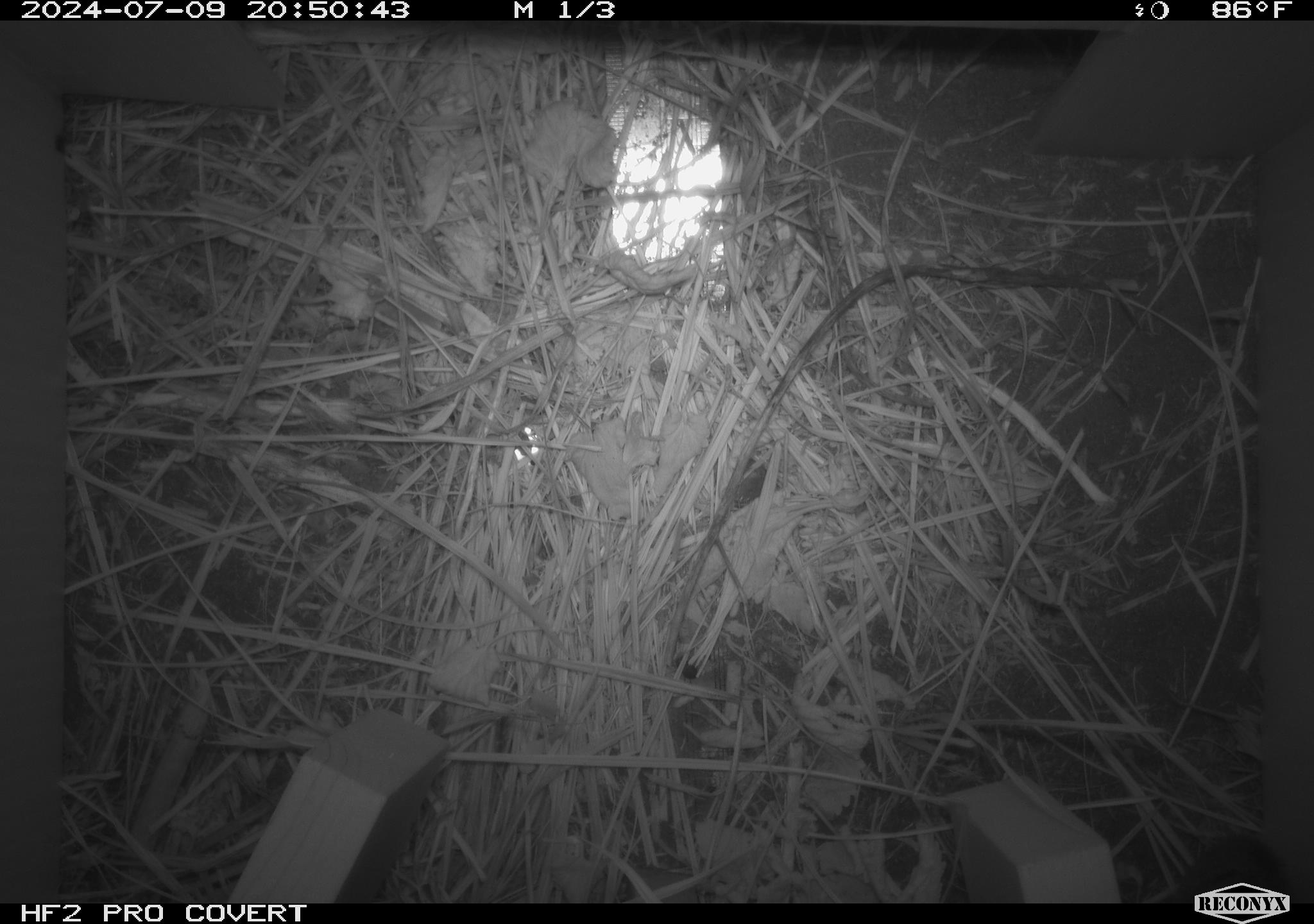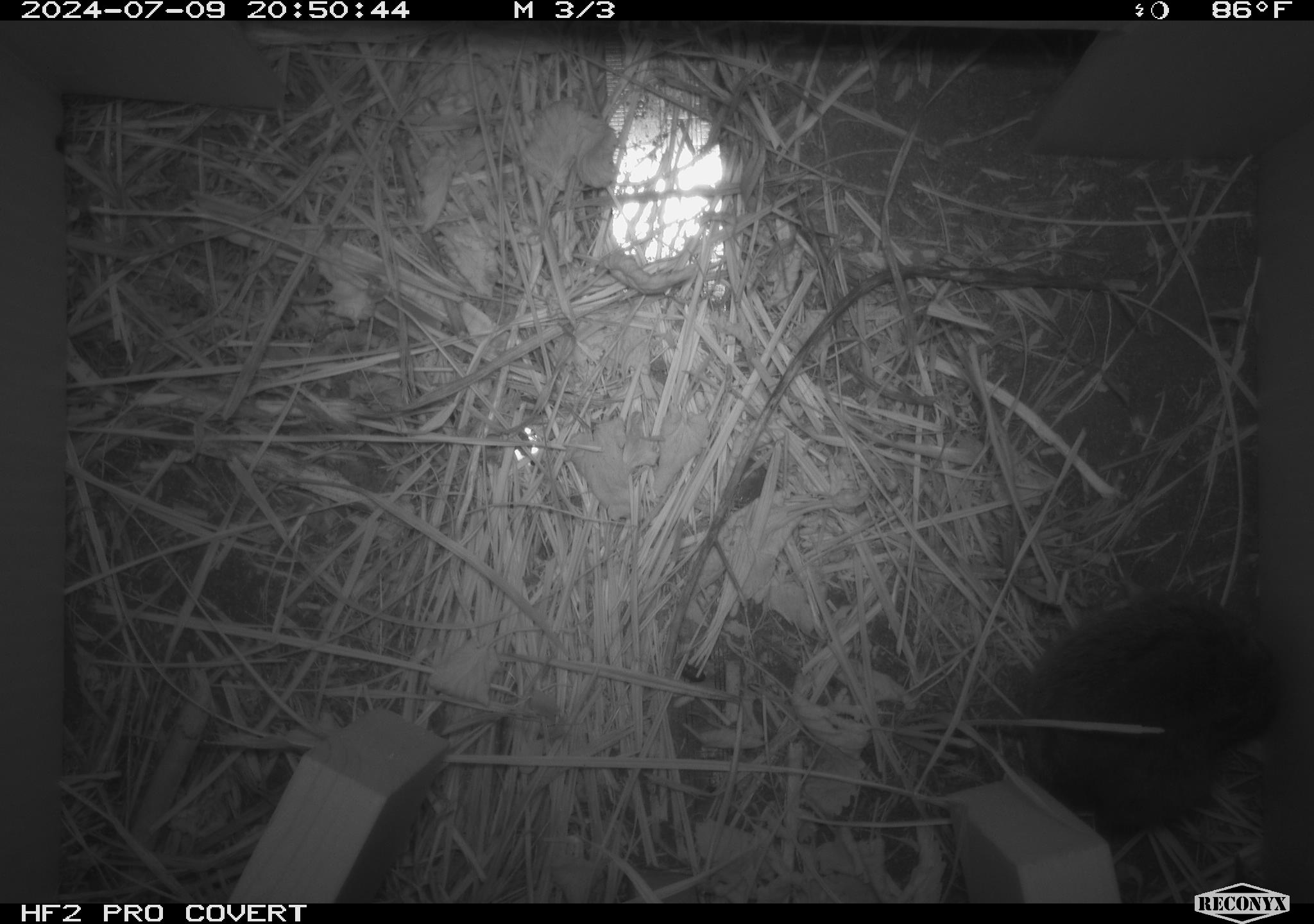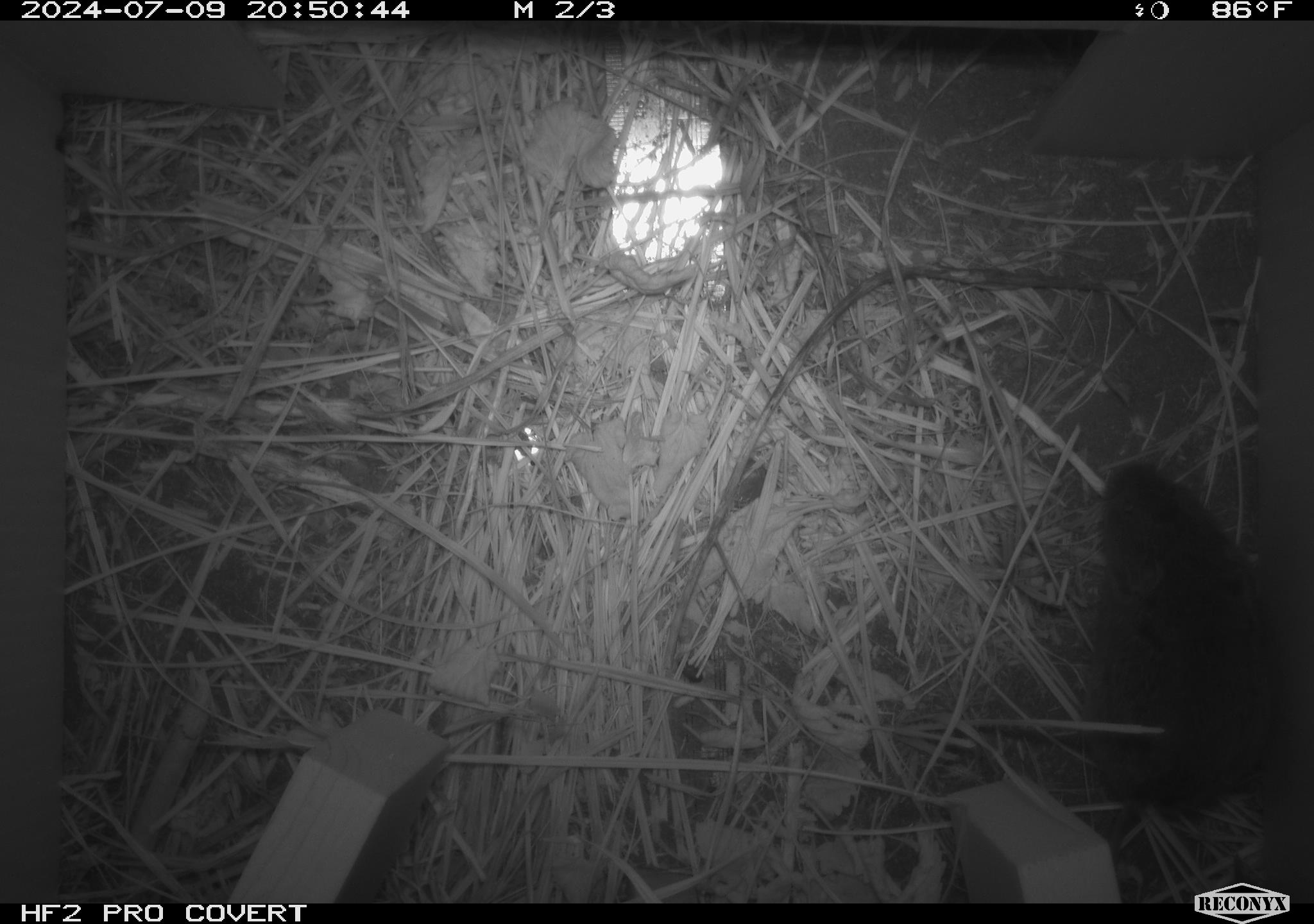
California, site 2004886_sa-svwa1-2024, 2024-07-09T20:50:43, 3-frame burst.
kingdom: Animalia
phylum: Chordata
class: Mammalia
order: Rodentia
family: Cricetidae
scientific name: Arvicolinae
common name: voles, lemmings, and muskrats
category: arvicolinae subfamily